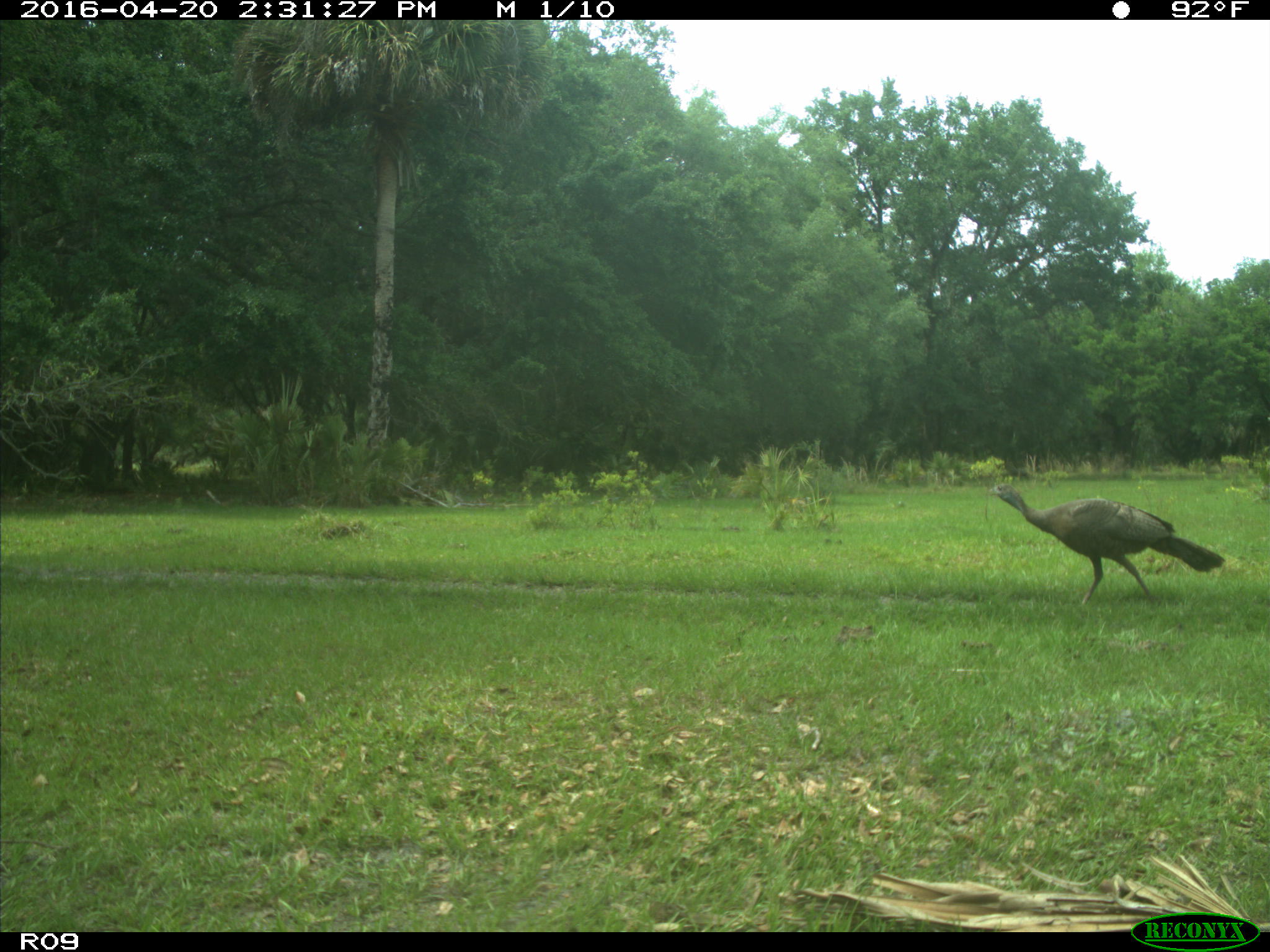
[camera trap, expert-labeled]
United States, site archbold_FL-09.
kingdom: Animalia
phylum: Chordata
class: Aves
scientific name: Aves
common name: birds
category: unidentified bird